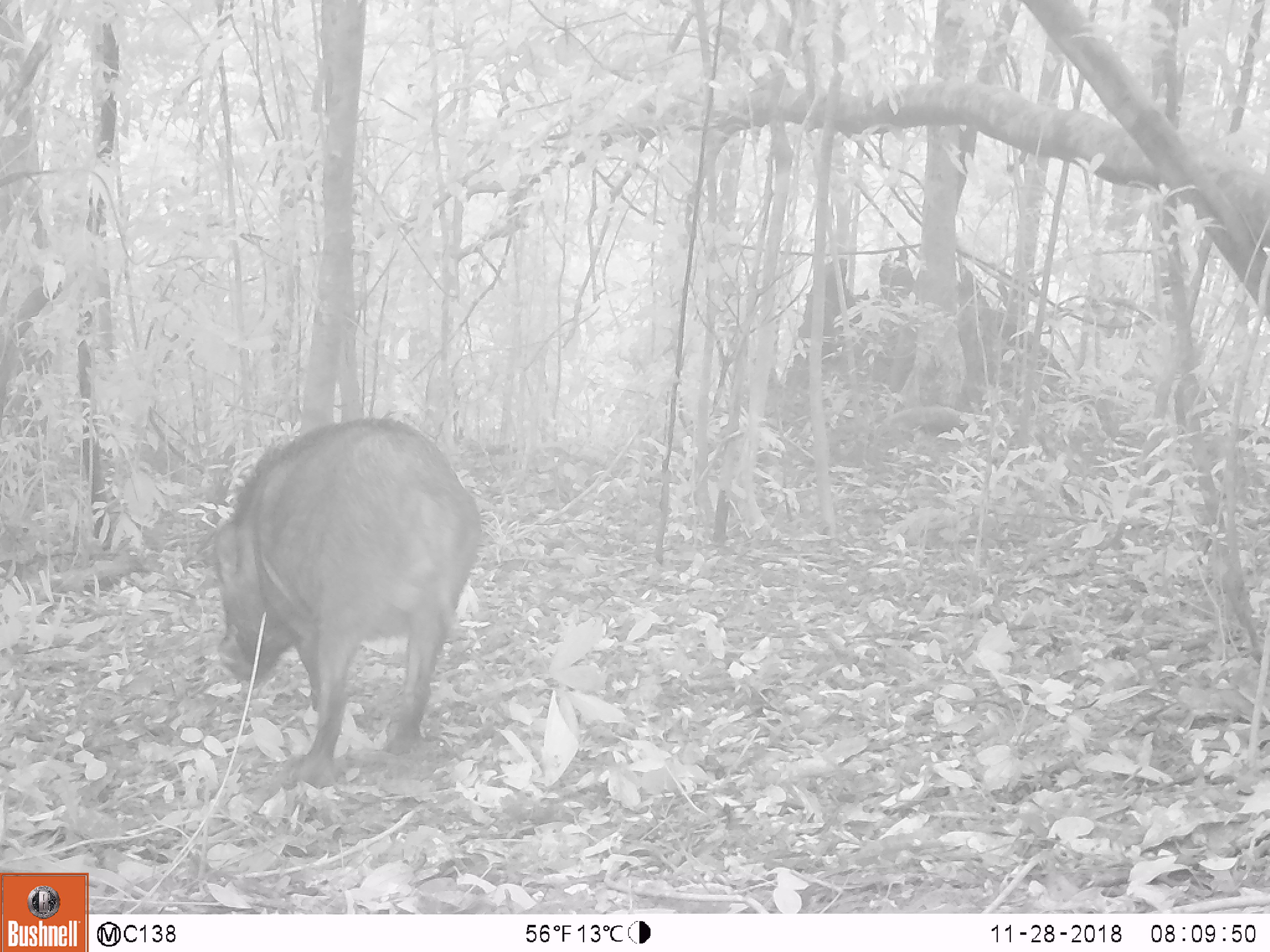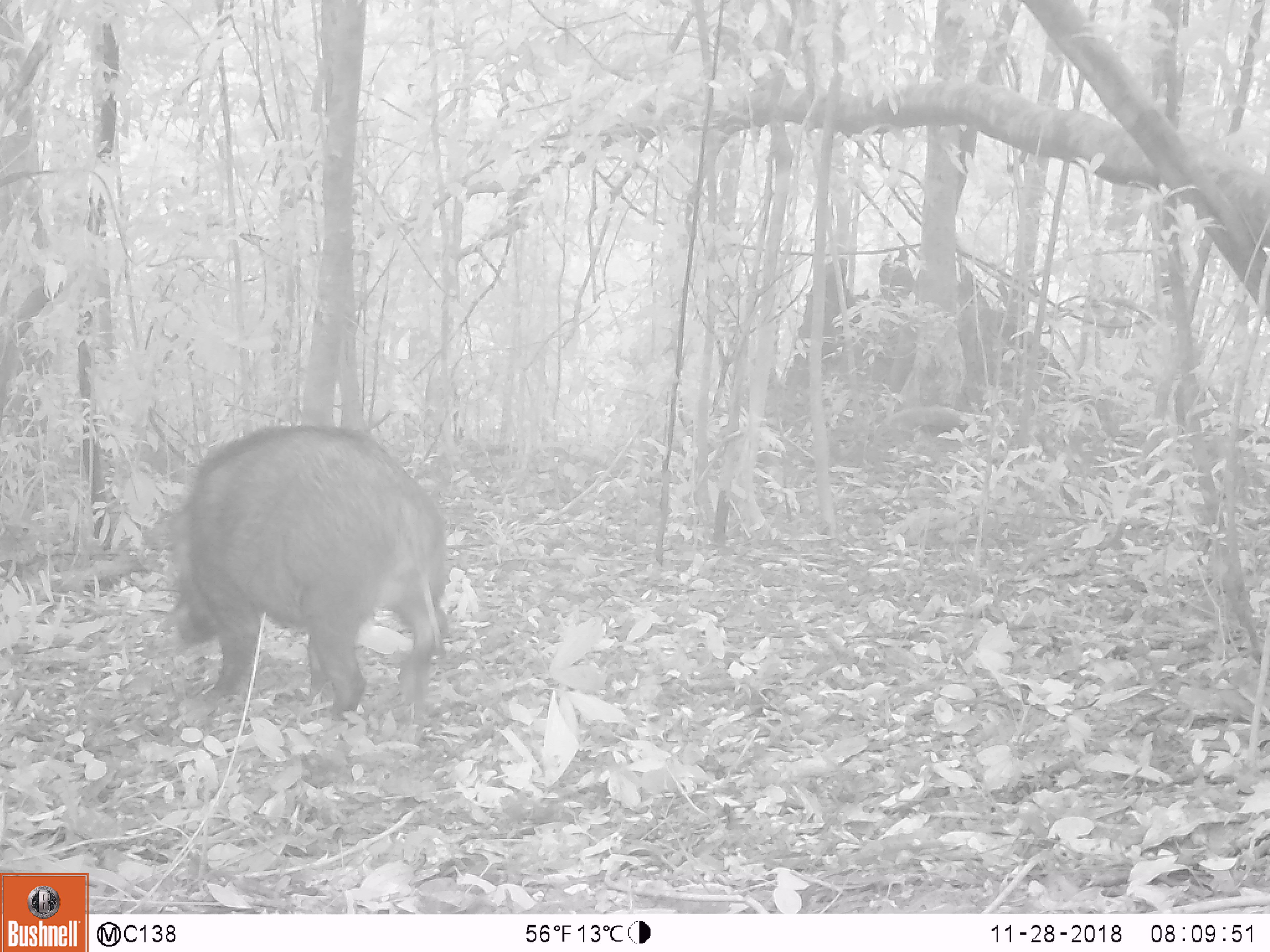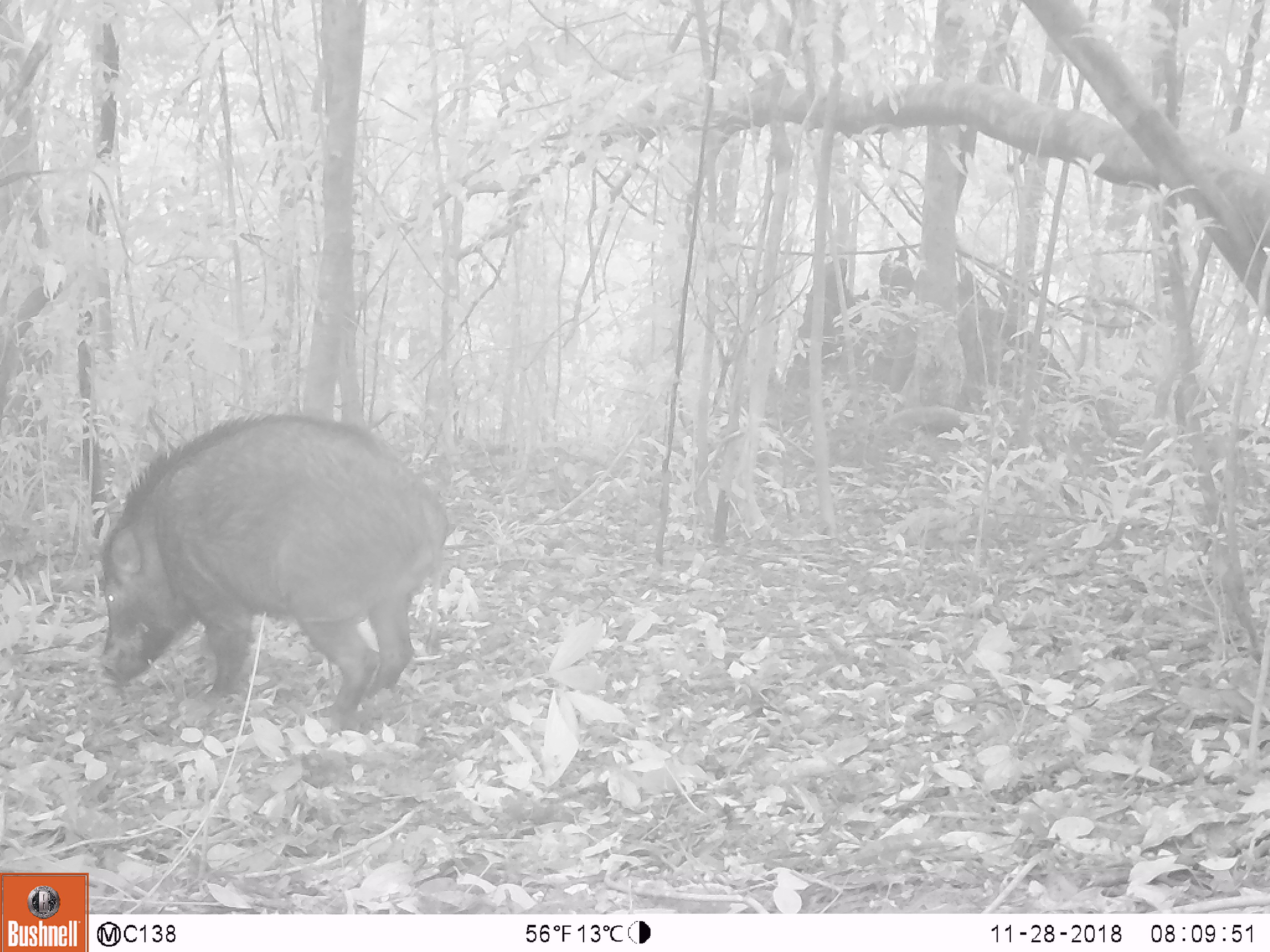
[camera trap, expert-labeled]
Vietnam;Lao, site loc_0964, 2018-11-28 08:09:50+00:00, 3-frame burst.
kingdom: Animalia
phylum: Chordata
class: Mammalia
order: Artiodactyla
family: Suidae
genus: Sus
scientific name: Sus scrofa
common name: eurasian wild pig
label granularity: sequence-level